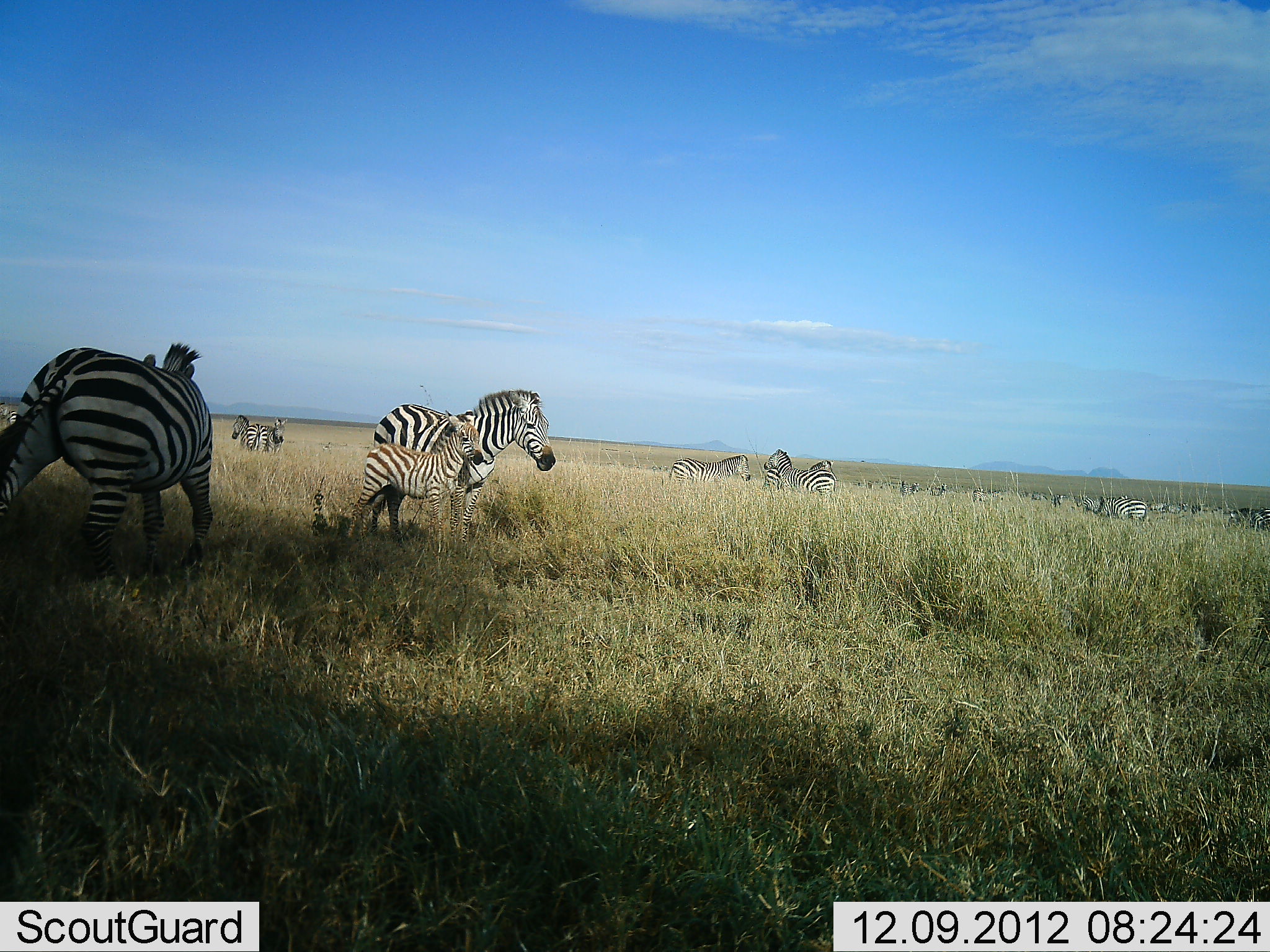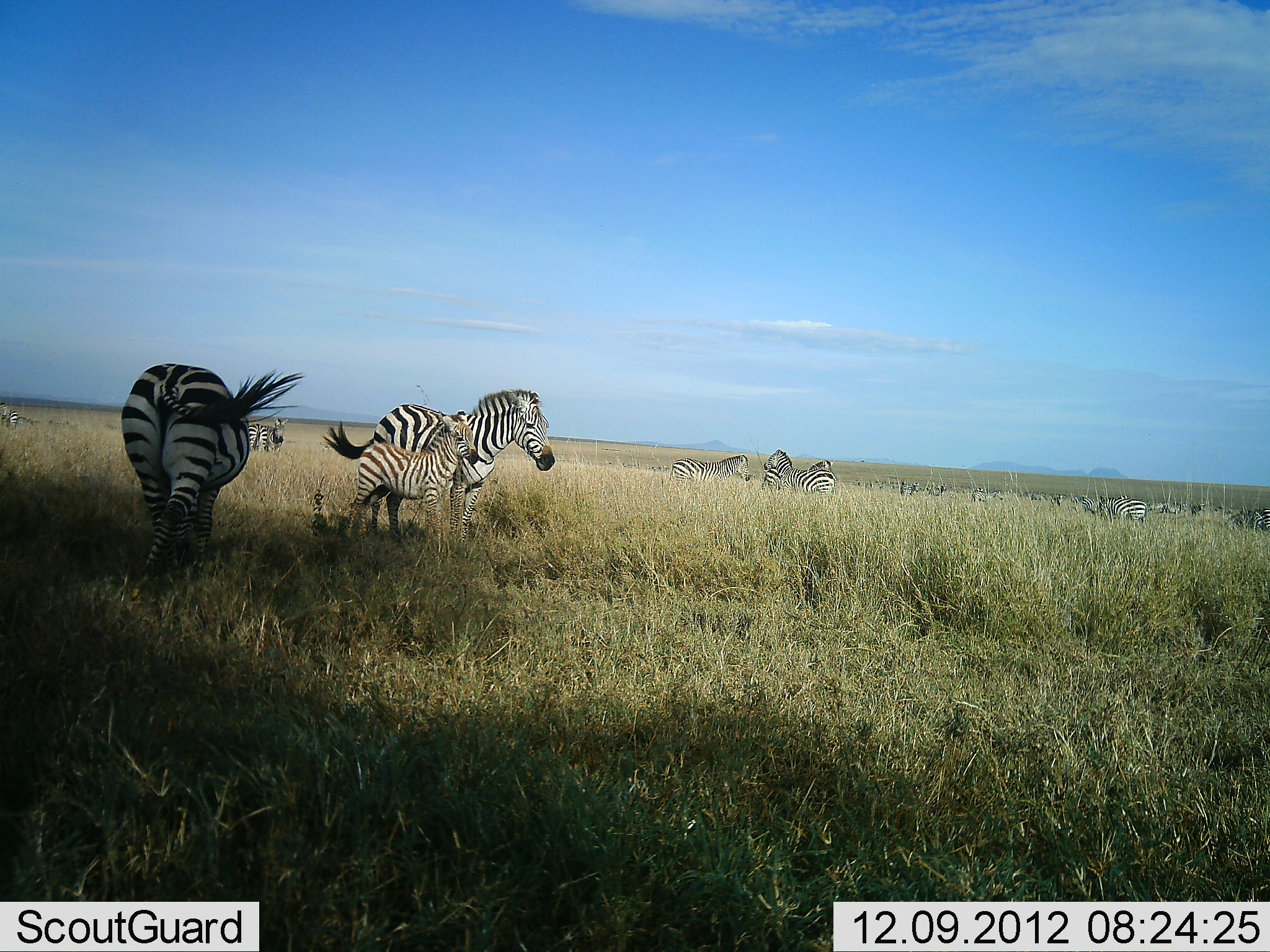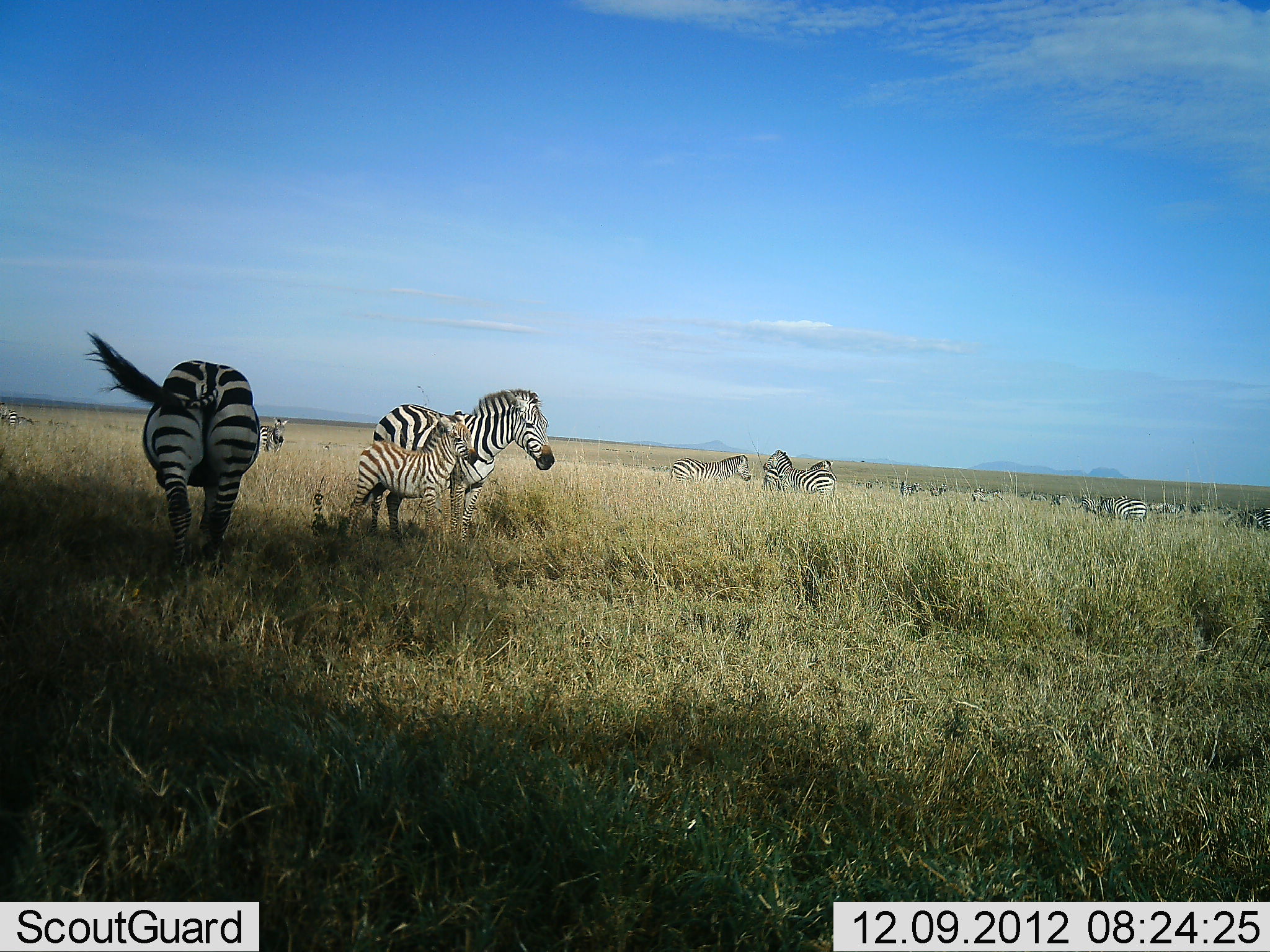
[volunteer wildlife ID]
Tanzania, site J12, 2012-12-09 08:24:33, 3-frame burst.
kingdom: Animalia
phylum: Chordata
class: Mammalia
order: Perissodactyla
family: Equidae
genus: Equus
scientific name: Equus quagga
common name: plains zebra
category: zebra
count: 11-50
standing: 90%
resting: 10%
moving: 40%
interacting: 20%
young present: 100%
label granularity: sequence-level